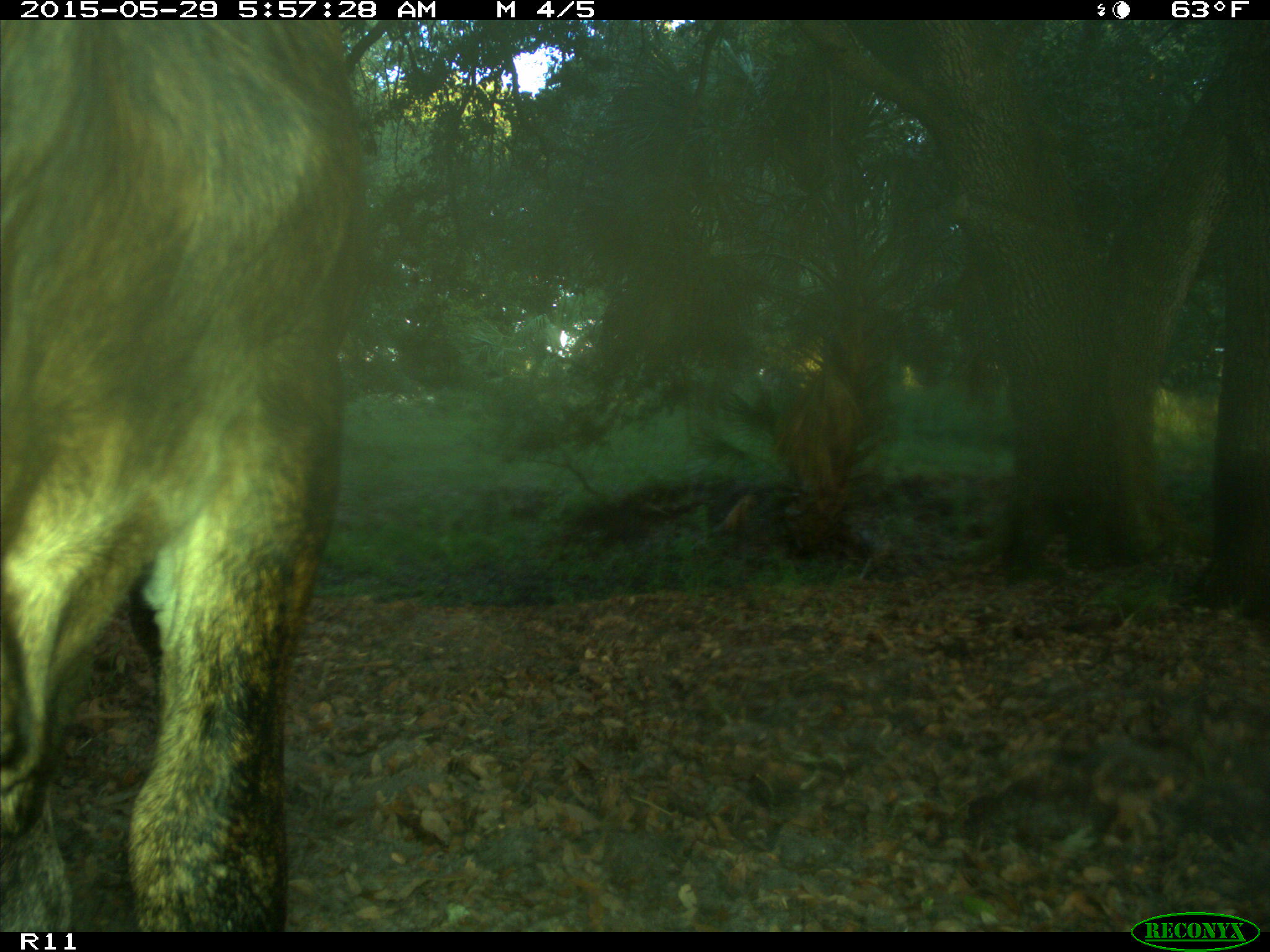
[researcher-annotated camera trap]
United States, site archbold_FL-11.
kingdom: Animalia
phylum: Chordata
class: Mammalia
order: Artiodactyla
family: Bovidae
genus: Bos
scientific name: Bos taurus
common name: domestic cow